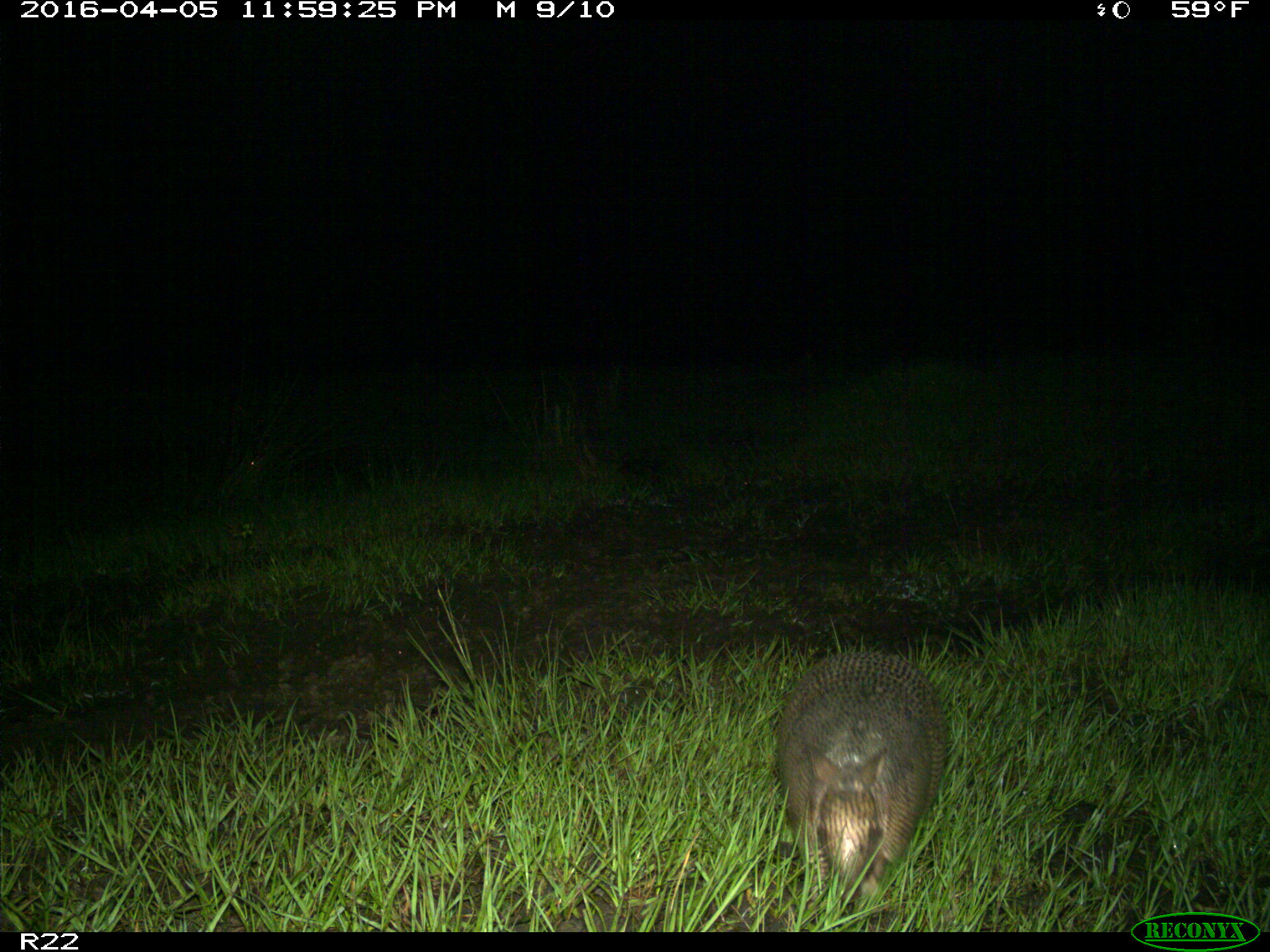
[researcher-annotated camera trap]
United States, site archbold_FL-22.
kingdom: Animalia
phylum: Chordata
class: Mammalia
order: Cingulata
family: Dasypodidae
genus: Dasypus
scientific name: Dasypus novemcinctus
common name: nine-banded armadillo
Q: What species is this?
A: Dasypus novemcinctus (nine-banded armadillo).